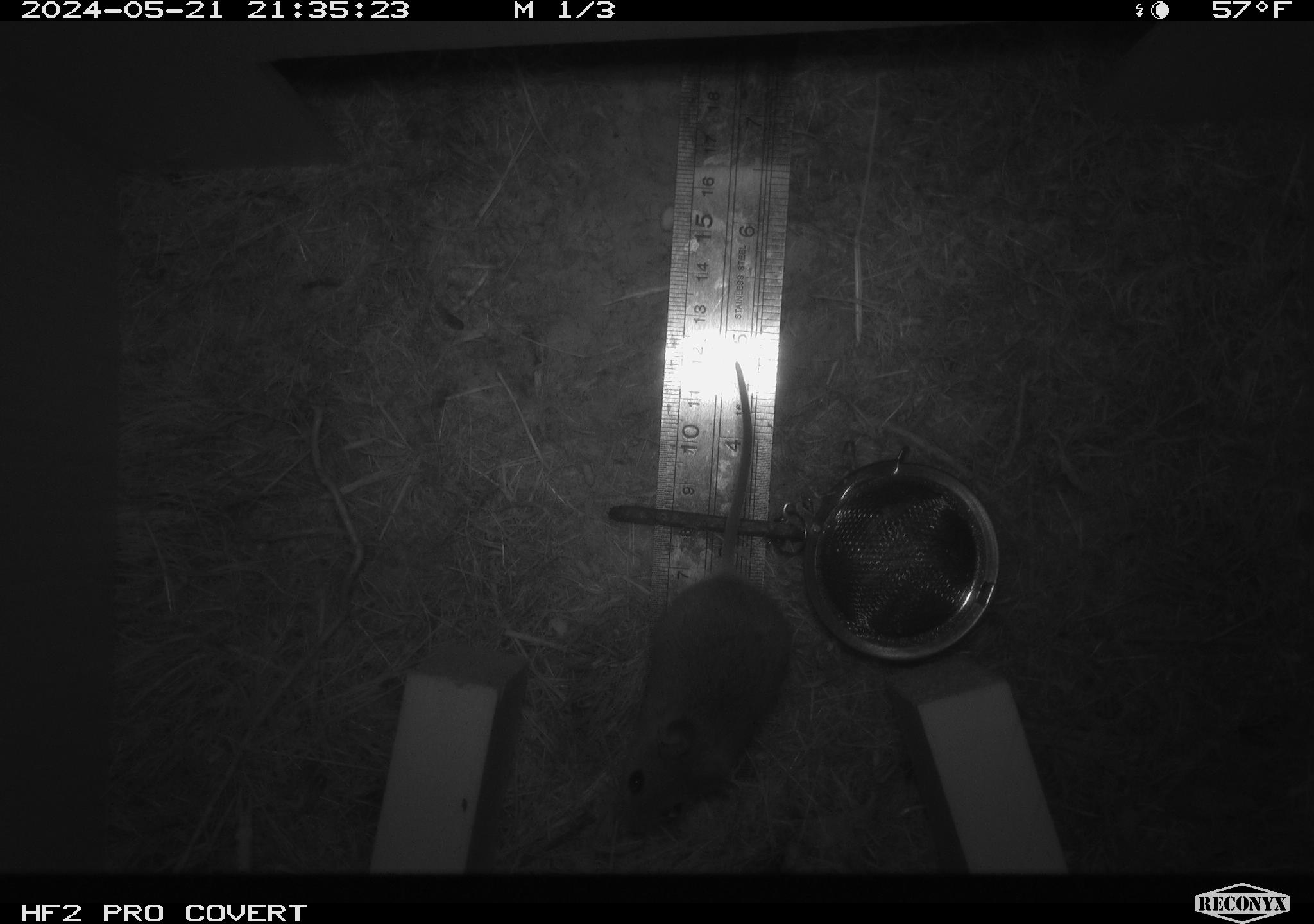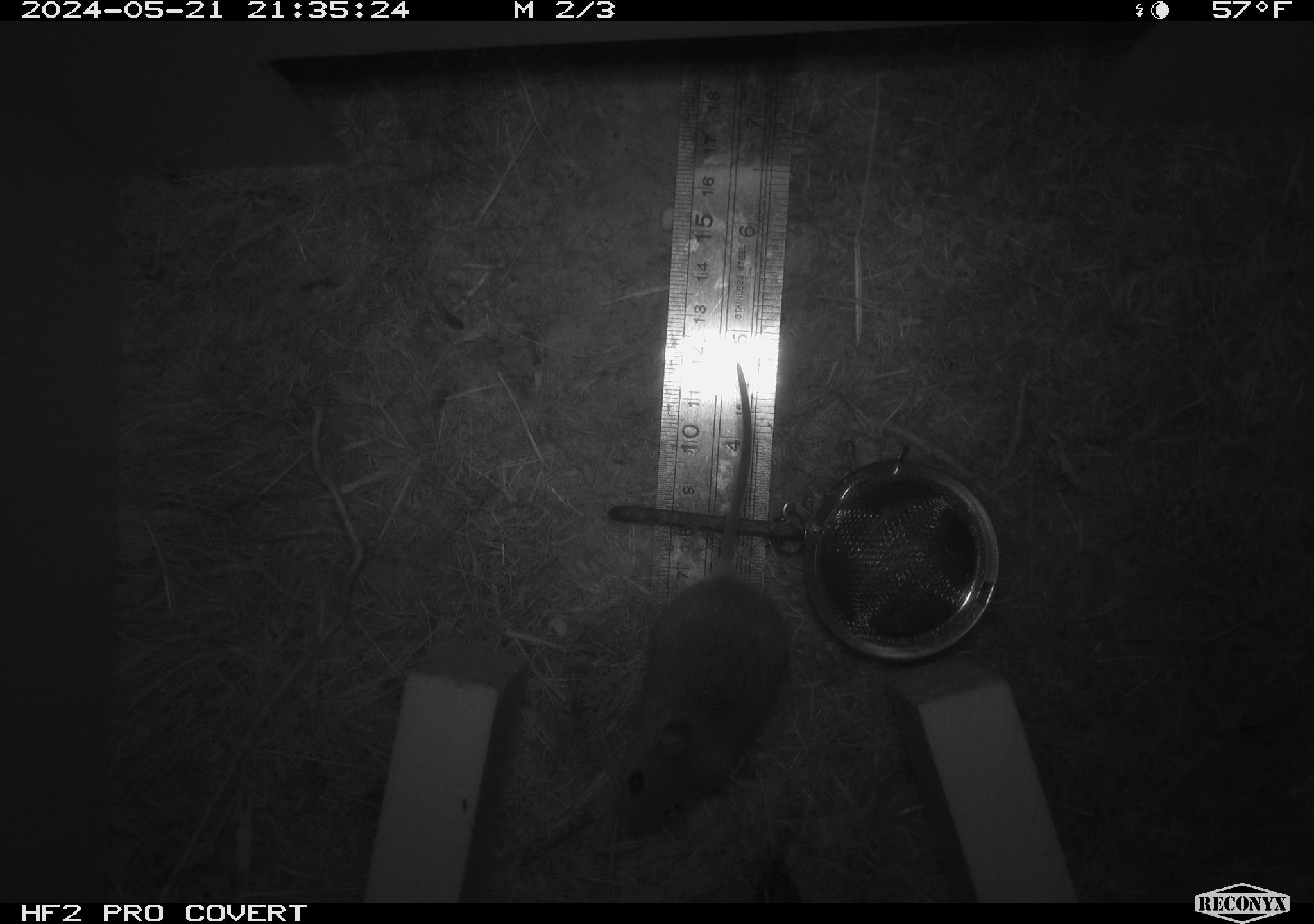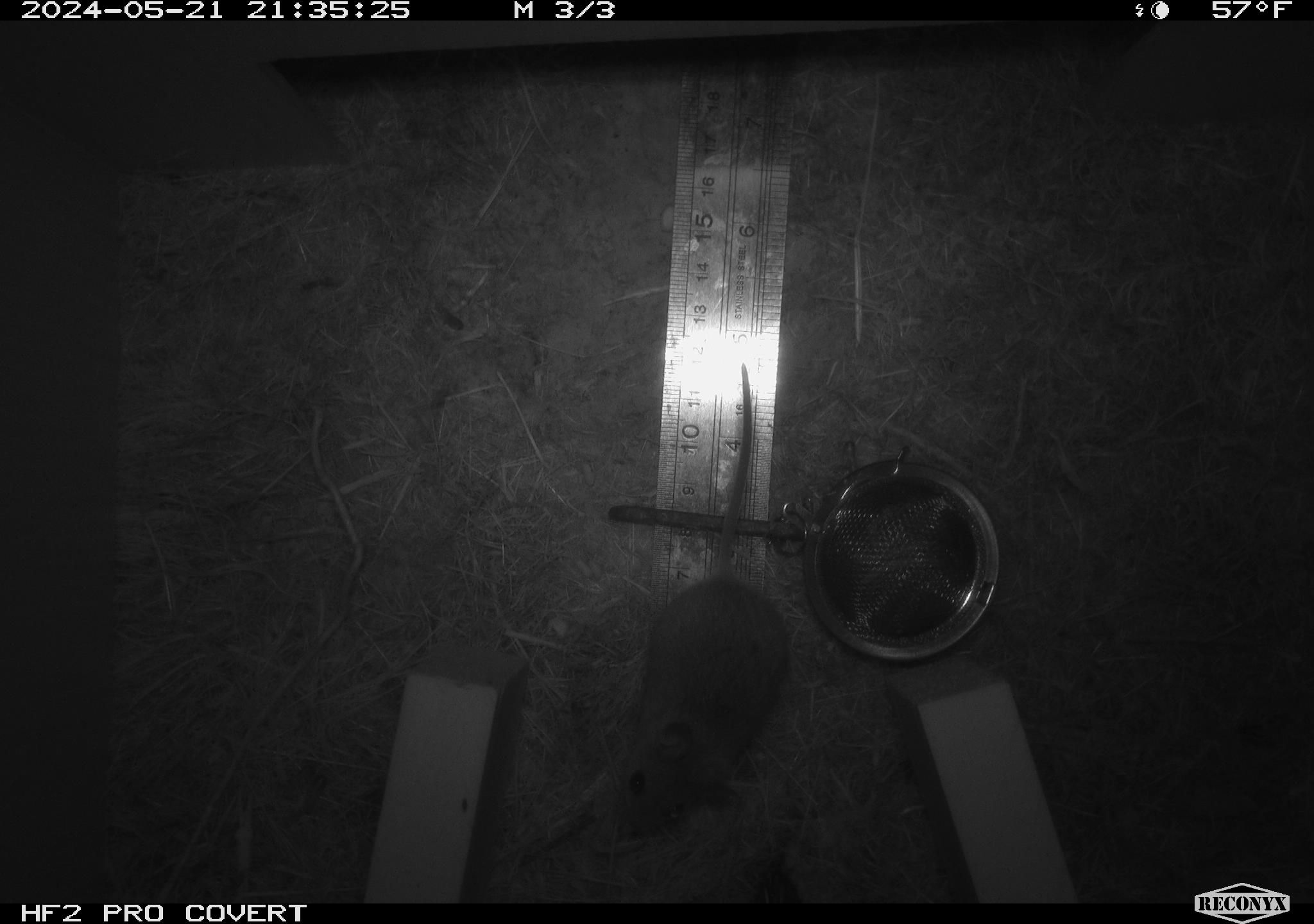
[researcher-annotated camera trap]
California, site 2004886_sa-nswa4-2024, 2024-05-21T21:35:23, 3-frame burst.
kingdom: Animalia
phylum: Chordata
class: Mammalia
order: Rodentia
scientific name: Rodentia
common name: rodent